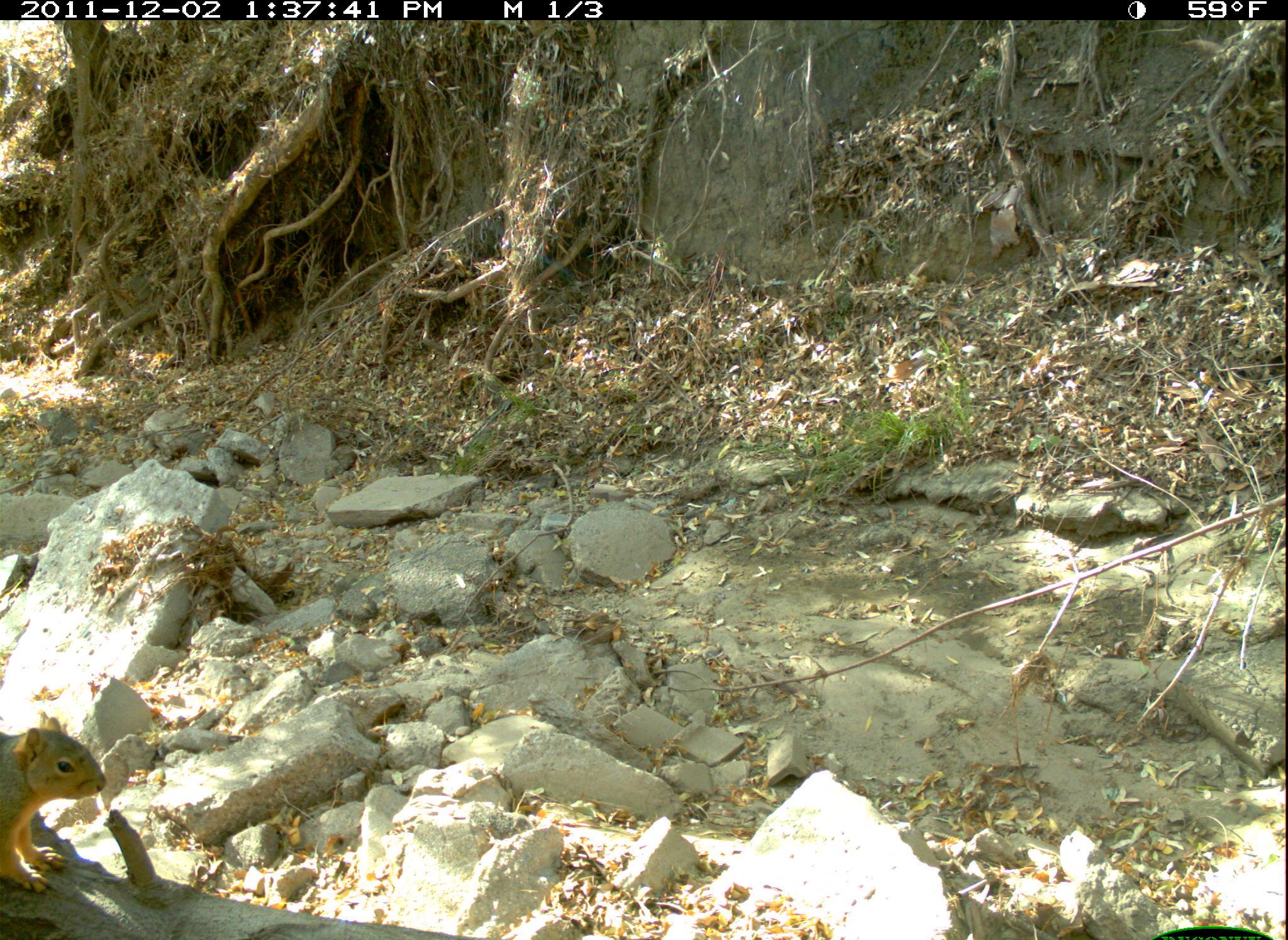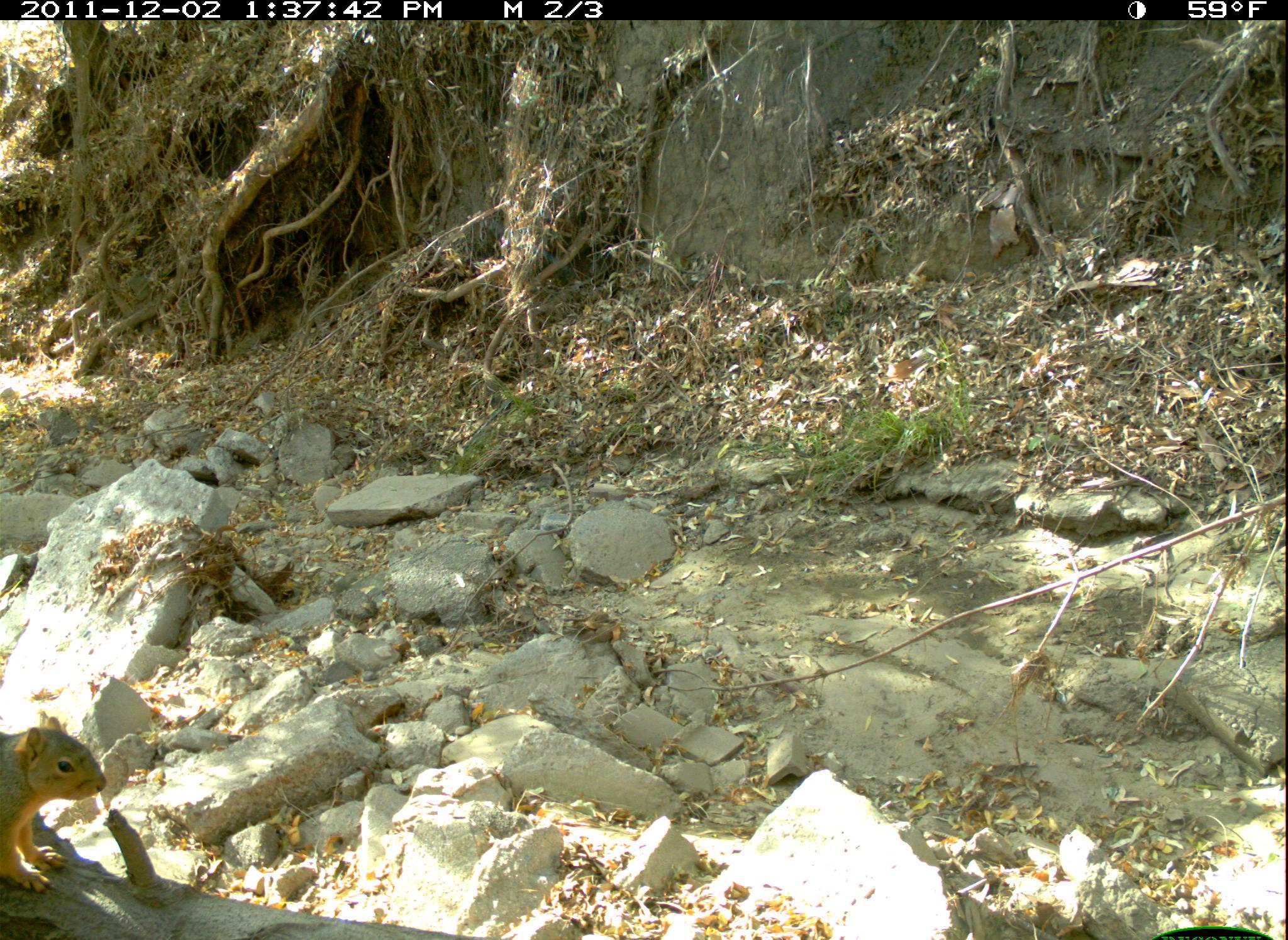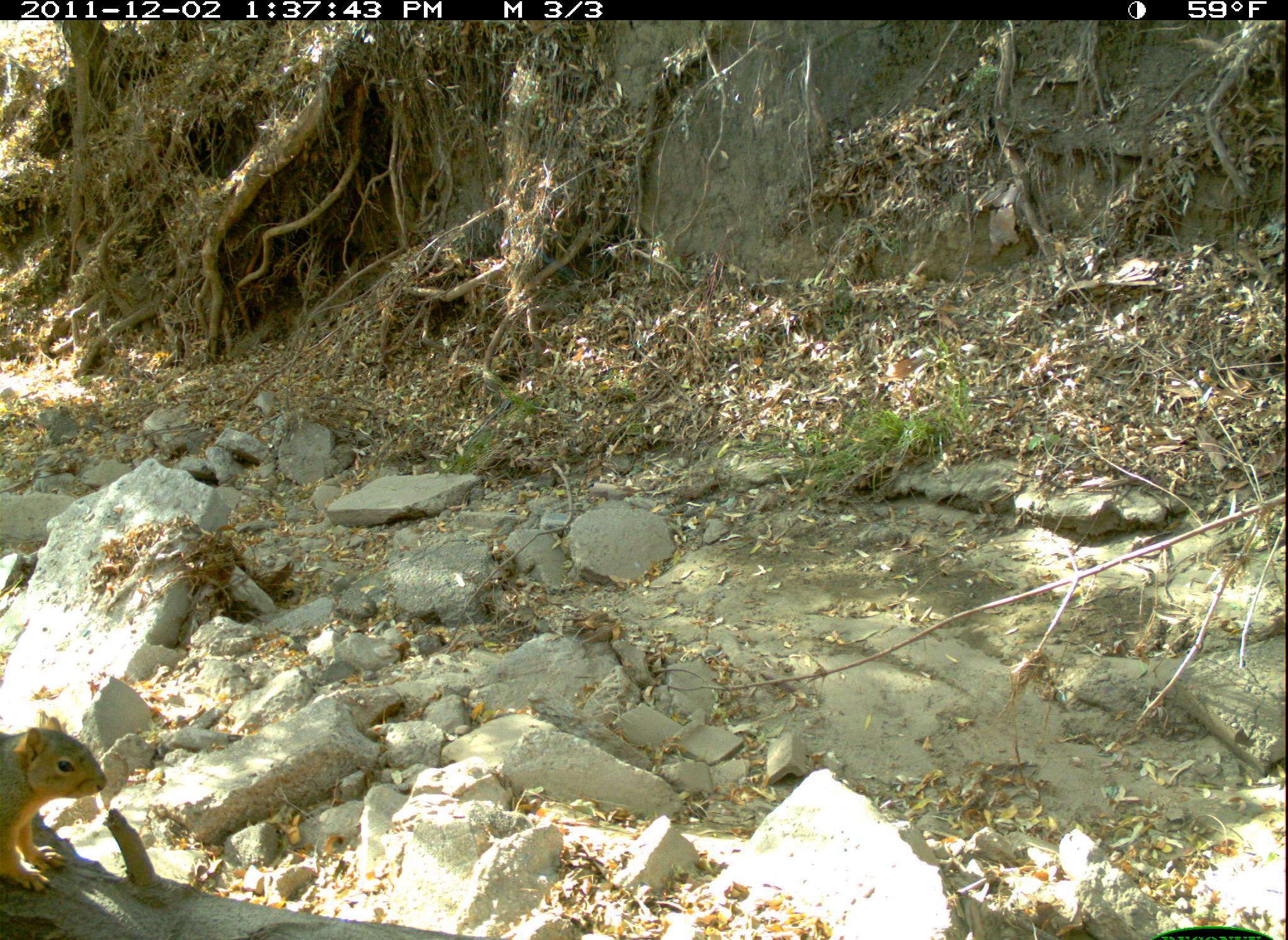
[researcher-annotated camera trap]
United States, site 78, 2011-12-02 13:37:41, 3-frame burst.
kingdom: Animalia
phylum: Chordata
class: Mammalia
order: Rodentia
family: Sciuridae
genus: Sciurus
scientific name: Sciurus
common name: squirrel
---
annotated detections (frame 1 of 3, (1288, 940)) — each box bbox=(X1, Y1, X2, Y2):
squirrel: bbox=(5, 710, 109, 894)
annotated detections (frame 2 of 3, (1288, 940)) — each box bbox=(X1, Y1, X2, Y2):
squirrel: bbox=(0, 712, 114, 907)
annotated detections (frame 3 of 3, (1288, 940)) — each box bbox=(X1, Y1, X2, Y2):
squirrel: bbox=(3, 712, 113, 904)